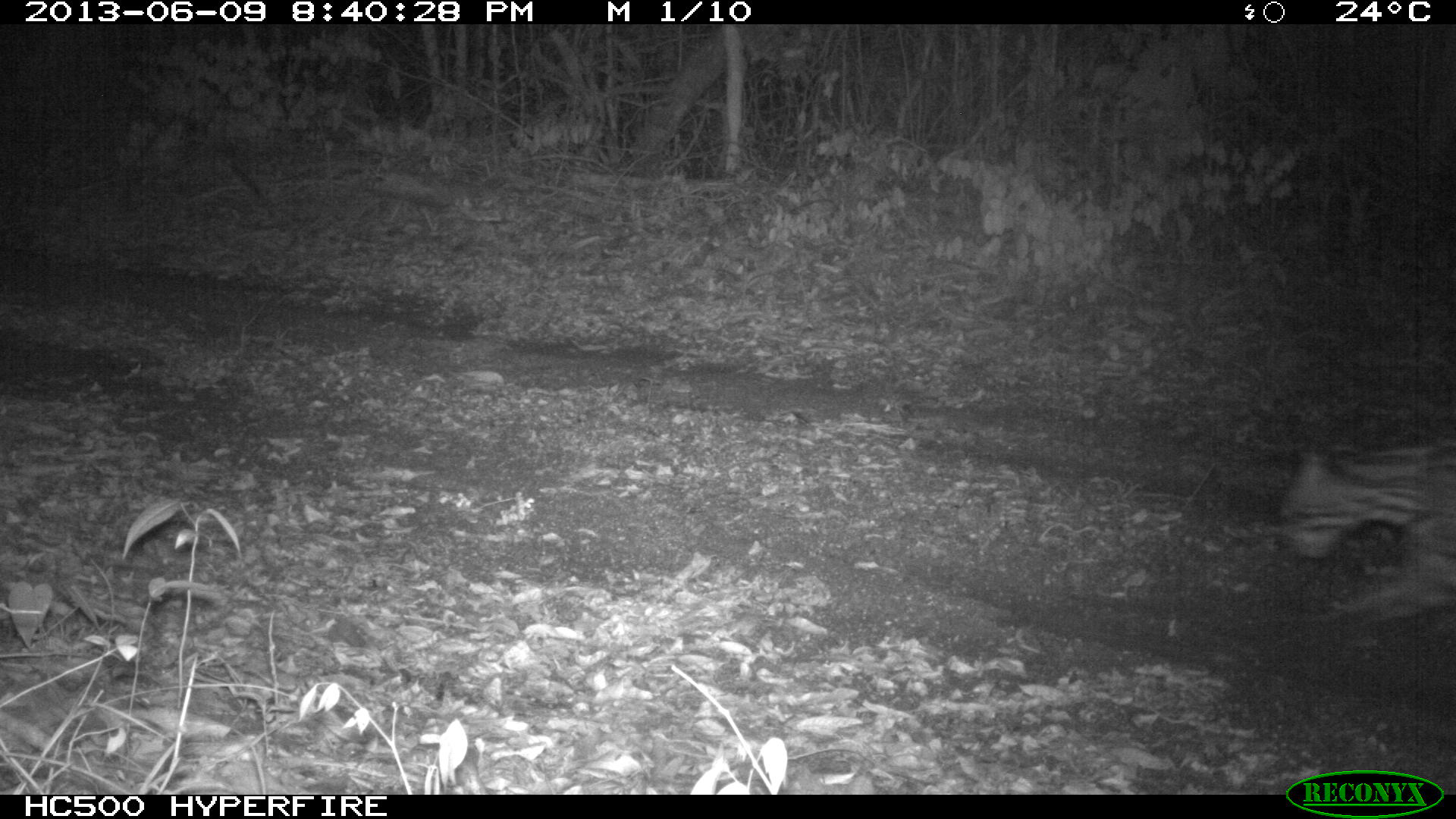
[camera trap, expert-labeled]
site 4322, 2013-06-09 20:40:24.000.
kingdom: Animalia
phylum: Chordata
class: Mammalia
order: Carnivora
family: Felidae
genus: Leopardus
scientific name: Leopardus pardalis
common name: ocelot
Leopardus pardalis (ocelot), count 1, sex male.